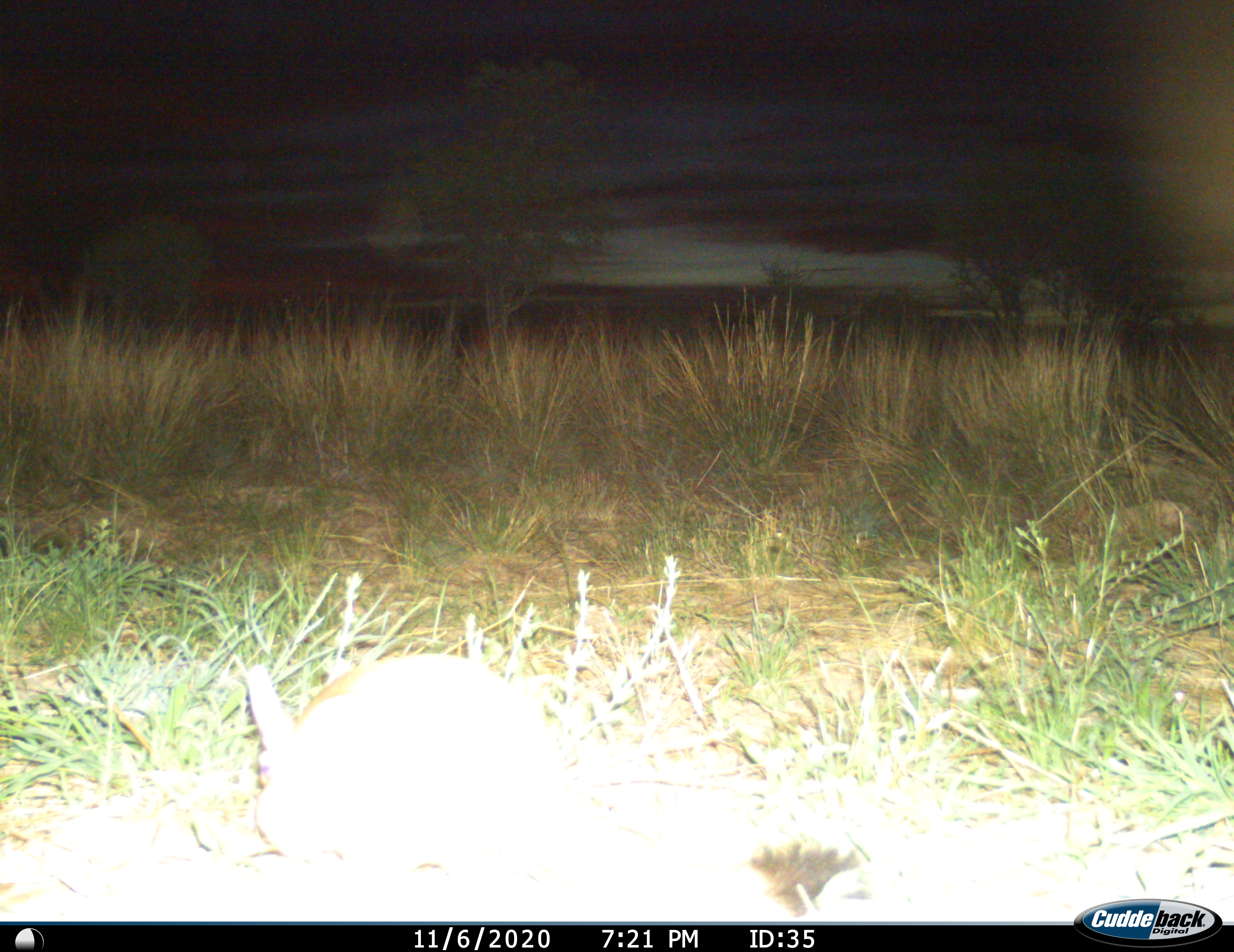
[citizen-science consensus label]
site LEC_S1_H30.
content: unidentified animal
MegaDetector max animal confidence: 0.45